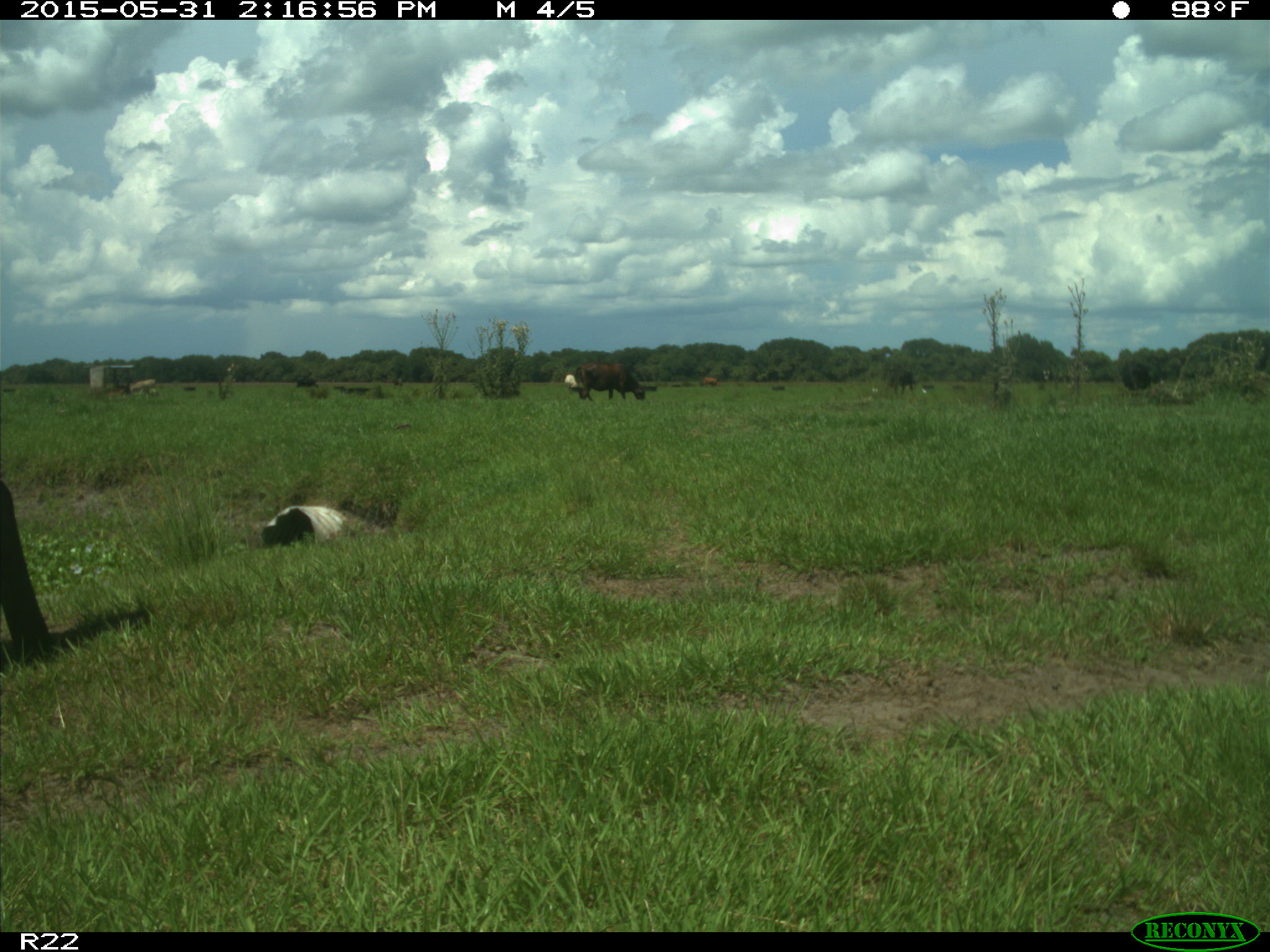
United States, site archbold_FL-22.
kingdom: Animalia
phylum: Chordata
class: Mammalia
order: Artiodactyla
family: Bovidae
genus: Bos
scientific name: Bos taurus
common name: domestic cow